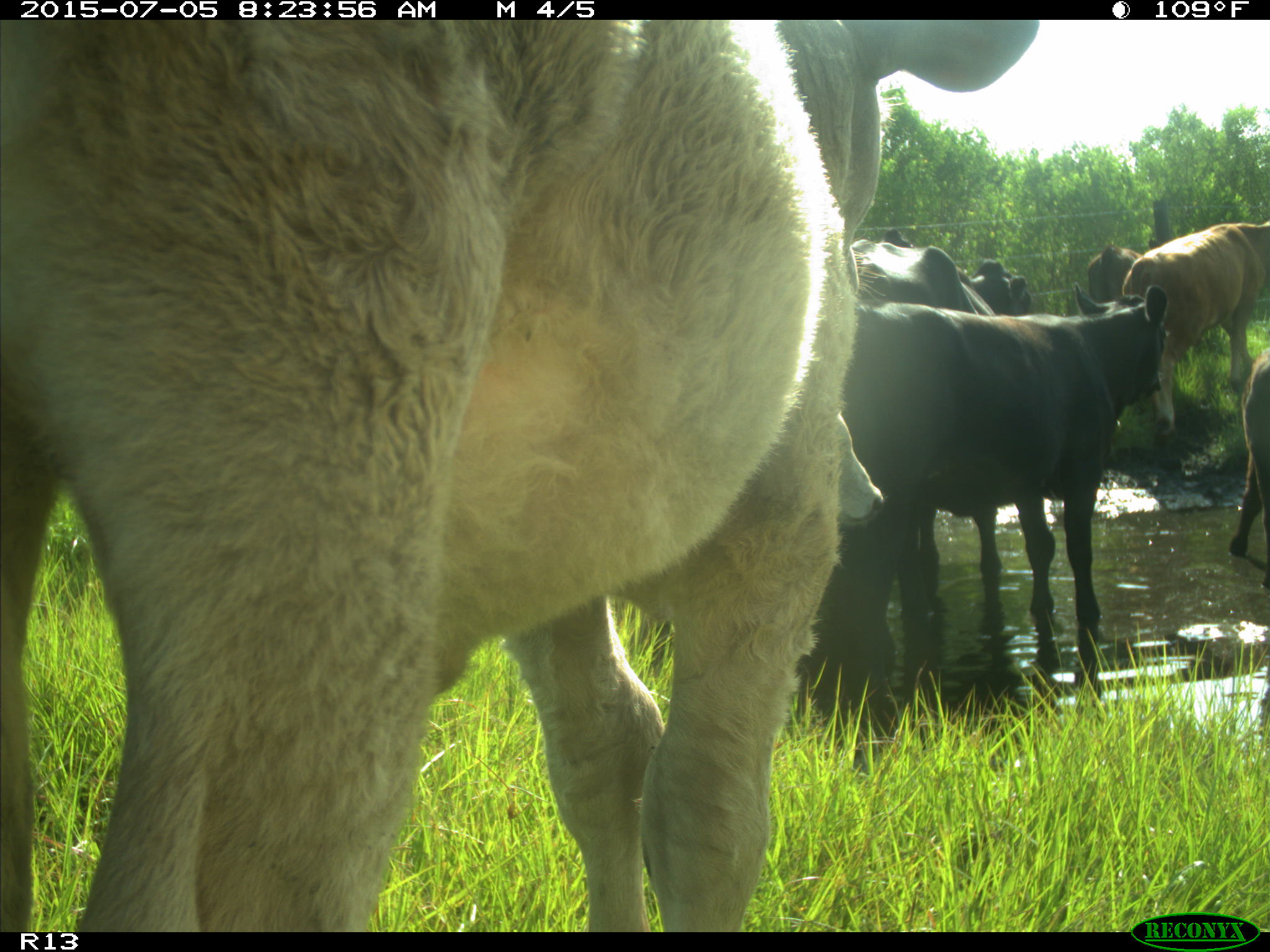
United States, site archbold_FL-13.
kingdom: Animalia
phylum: Chordata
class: Mammalia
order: Artiodactyla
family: Bovidae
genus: Bos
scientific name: Bos taurus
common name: domestic cow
Bos taurus (domestic cow).